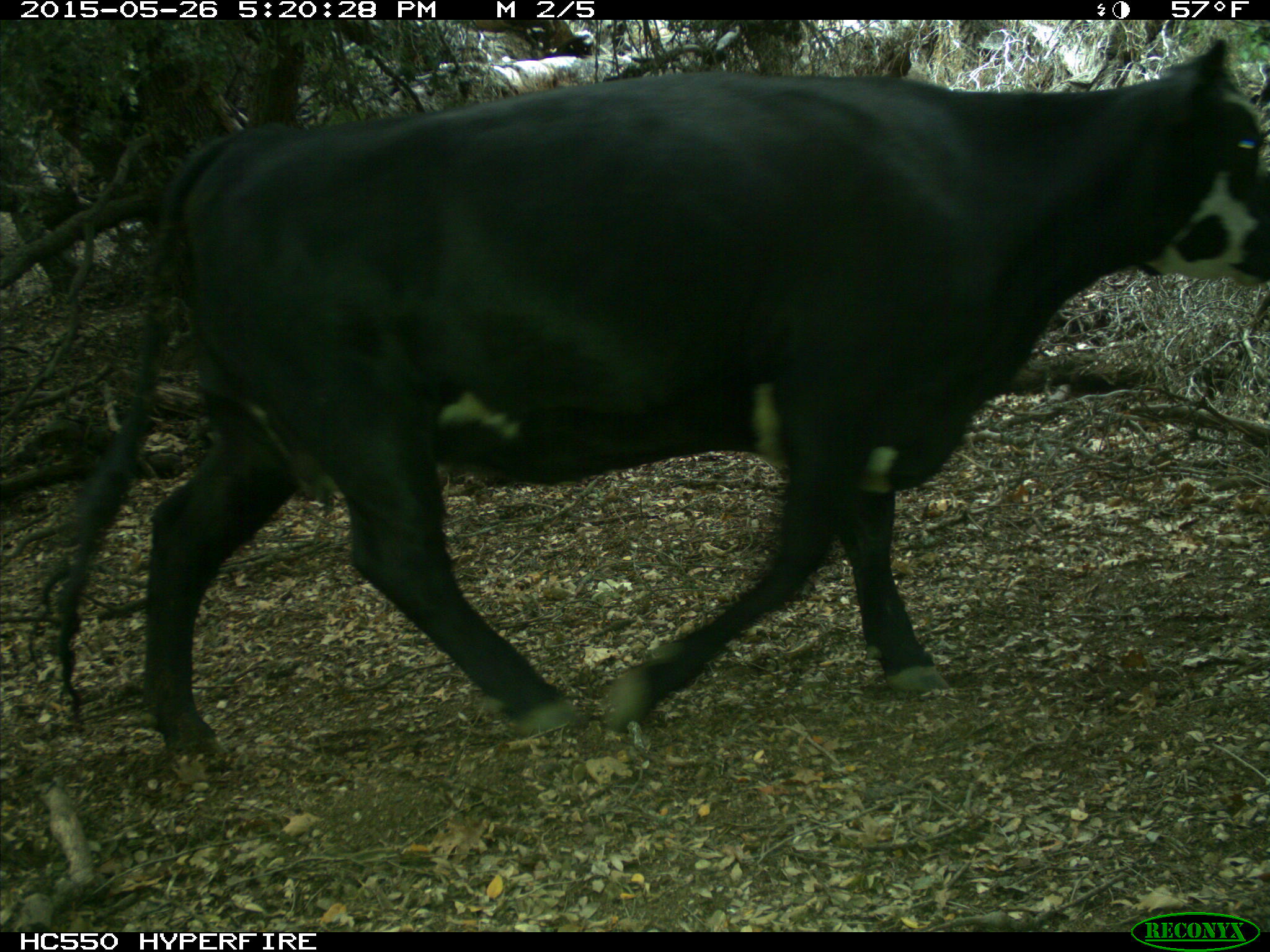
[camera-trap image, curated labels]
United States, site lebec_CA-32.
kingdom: Animalia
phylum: Chordata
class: Mammalia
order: Artiodactyla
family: Bovidae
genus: Bos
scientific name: Bos taurus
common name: domestic cow